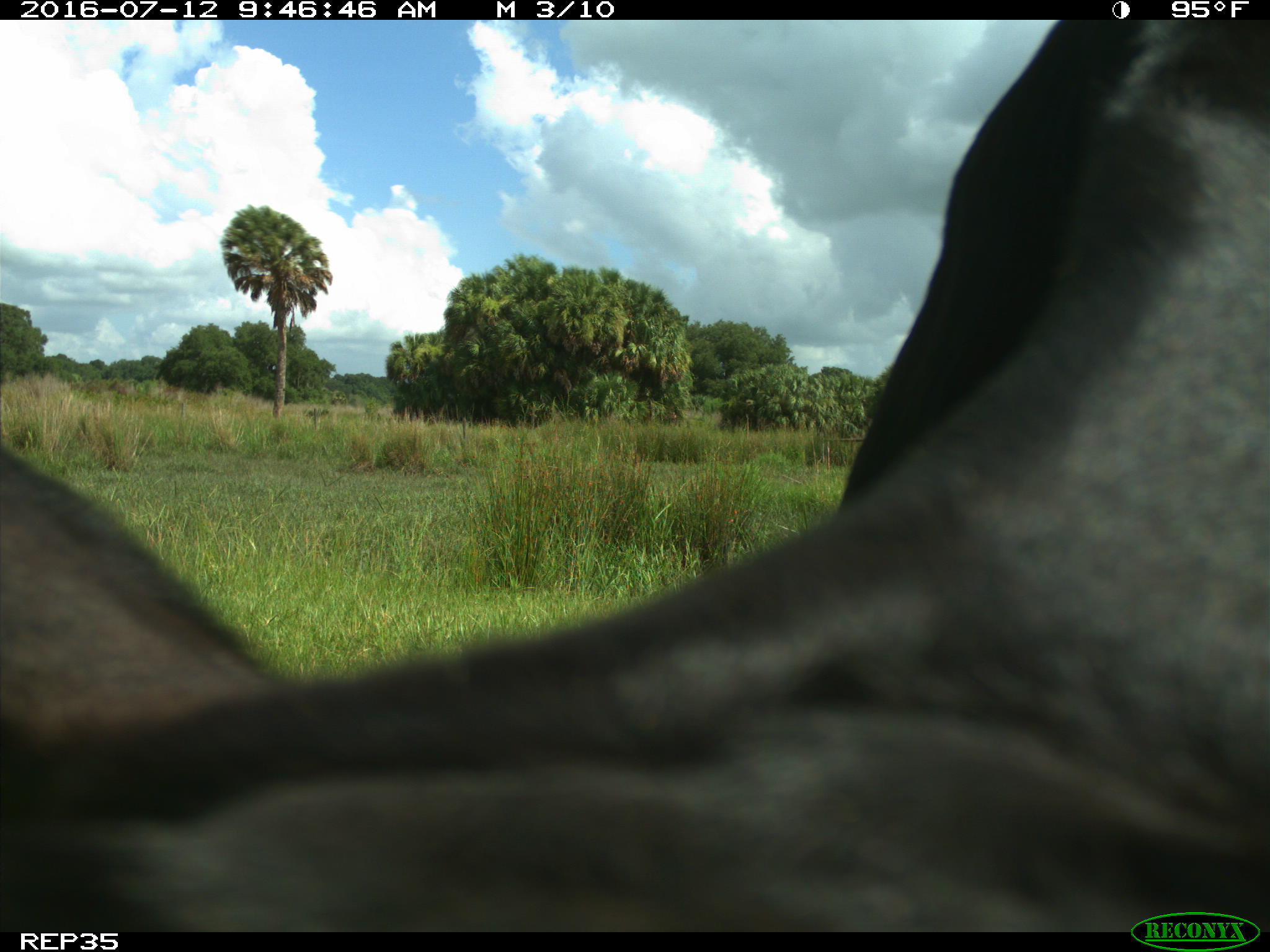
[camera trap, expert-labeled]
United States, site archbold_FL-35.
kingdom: Animalia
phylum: Chordata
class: Mammalia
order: Artiodactyla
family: Bovidae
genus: Bos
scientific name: Bos taurus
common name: domestic cow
Bos taurus (domestic cow).